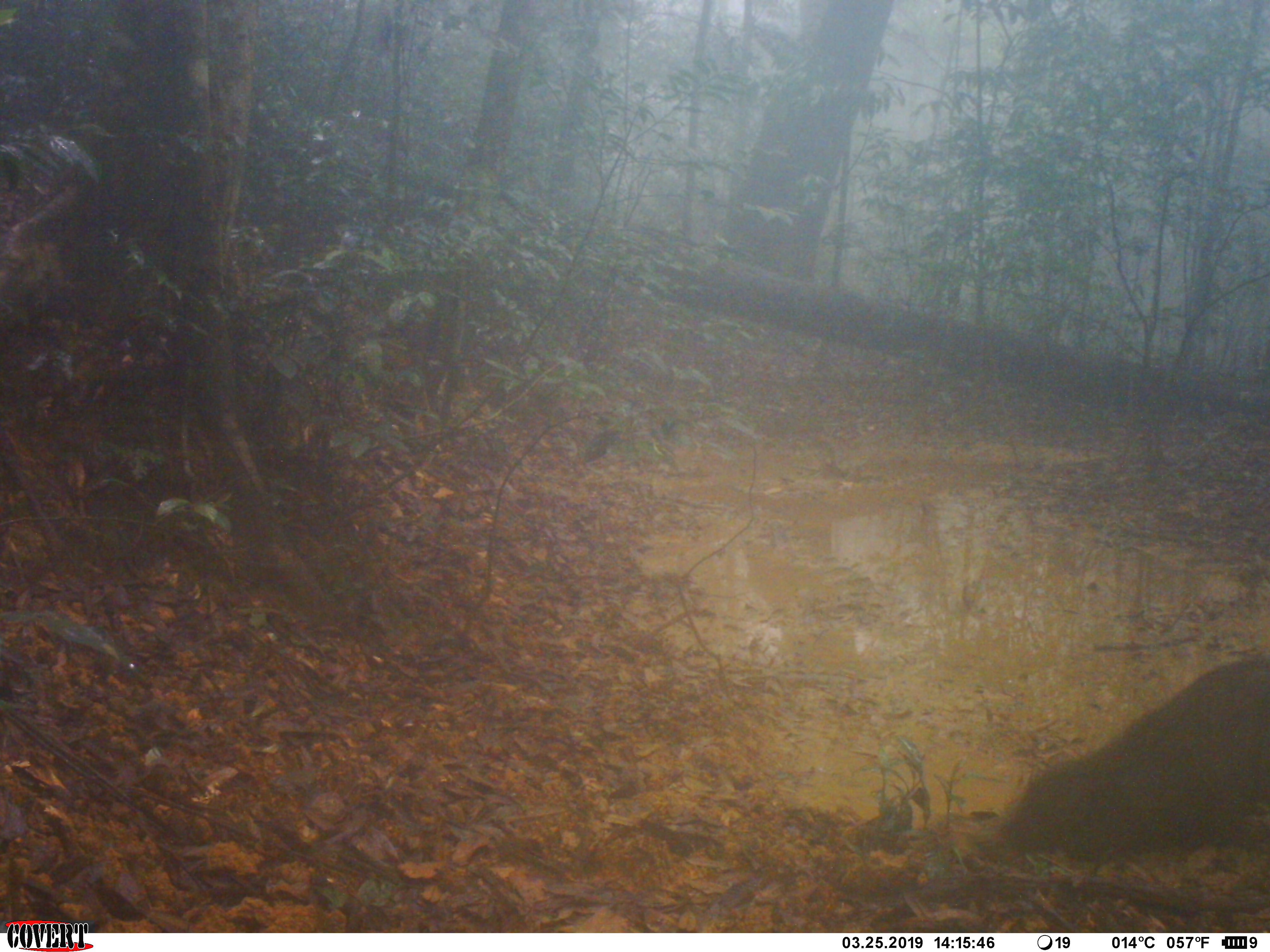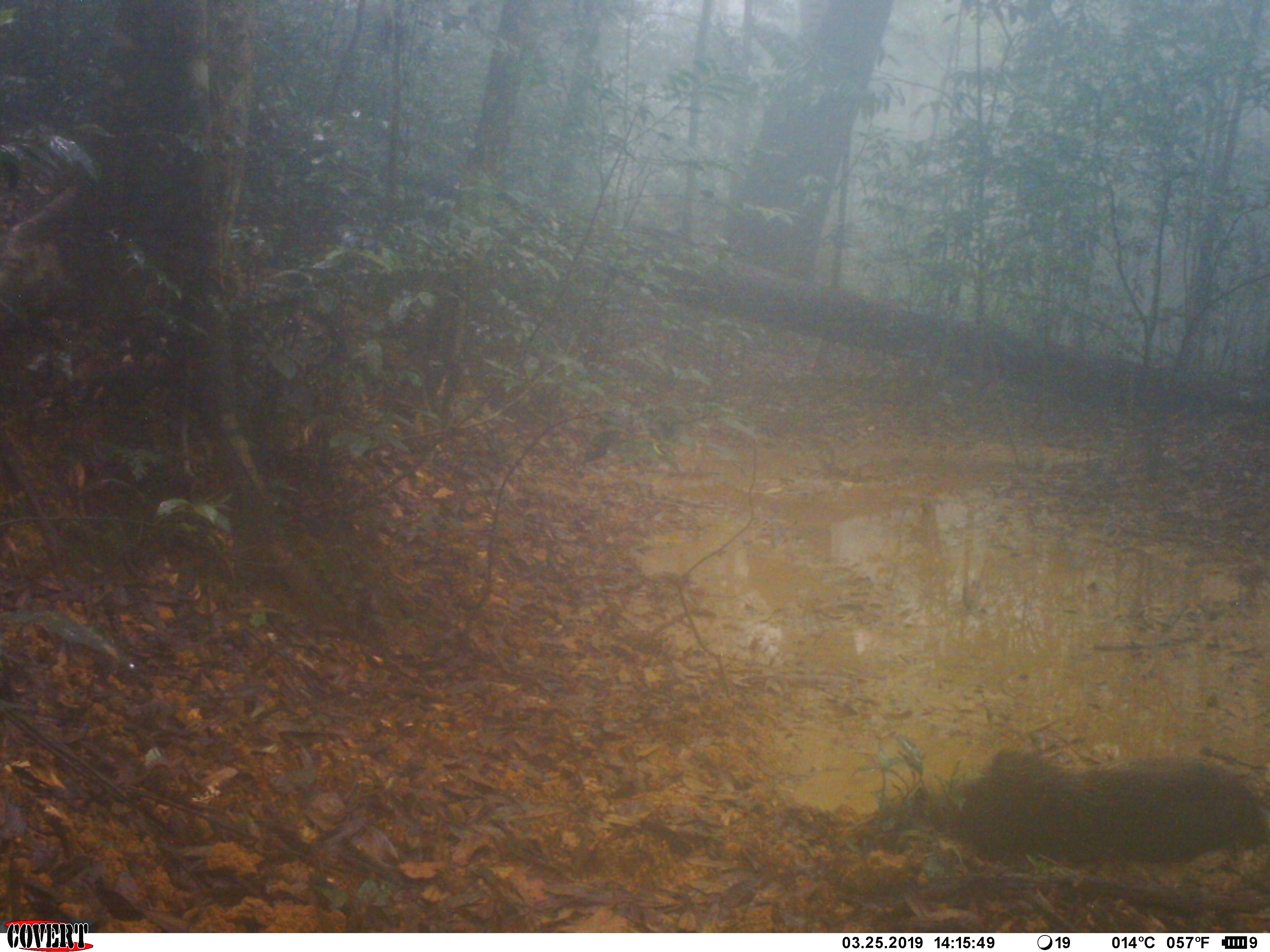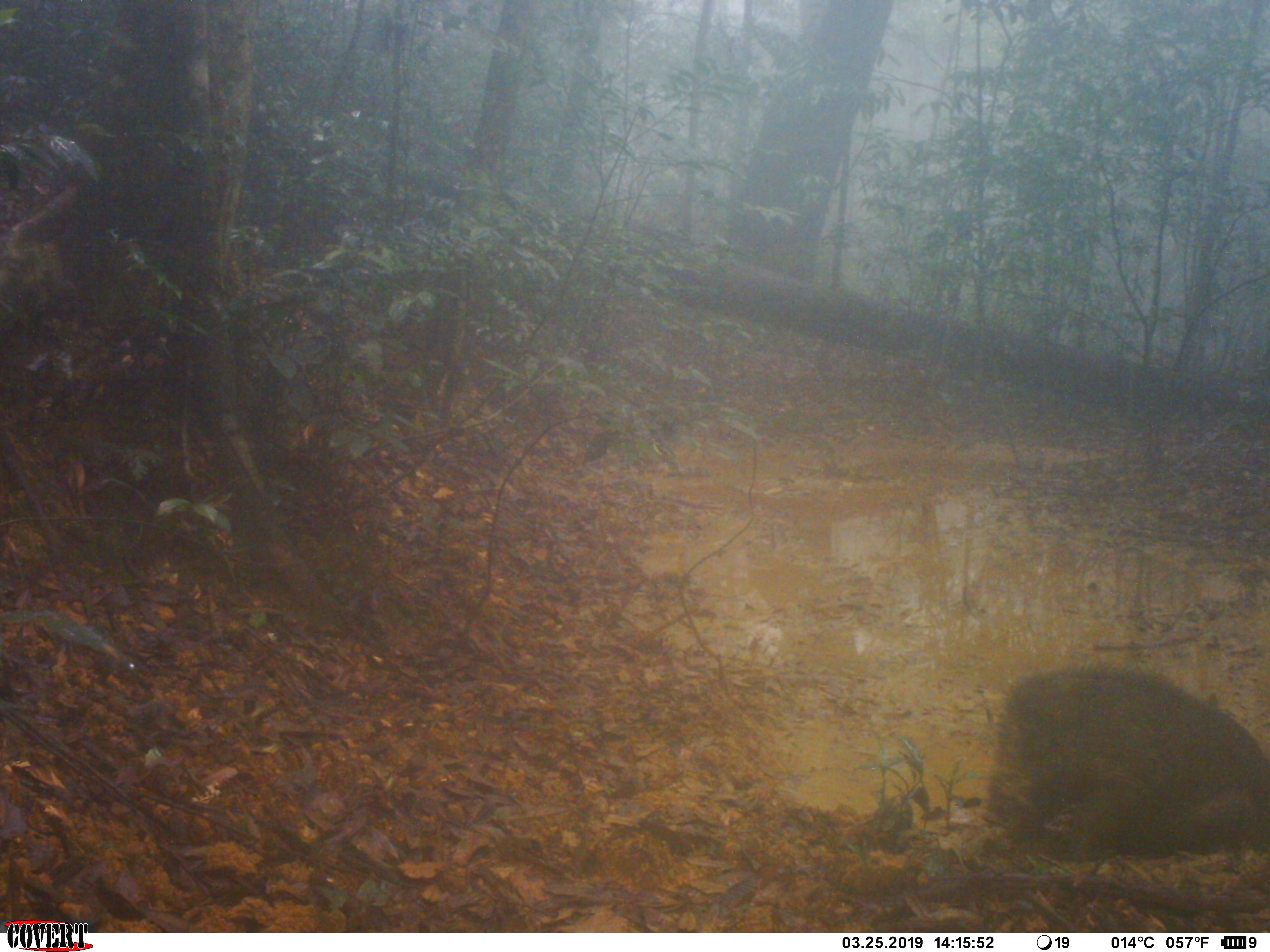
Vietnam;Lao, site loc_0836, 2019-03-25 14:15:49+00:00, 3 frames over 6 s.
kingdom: Animalia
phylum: Chordata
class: Mammalia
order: Artiodactyla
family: Suidae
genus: Sus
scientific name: Sus scrofa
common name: eurasian wild pig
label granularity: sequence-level